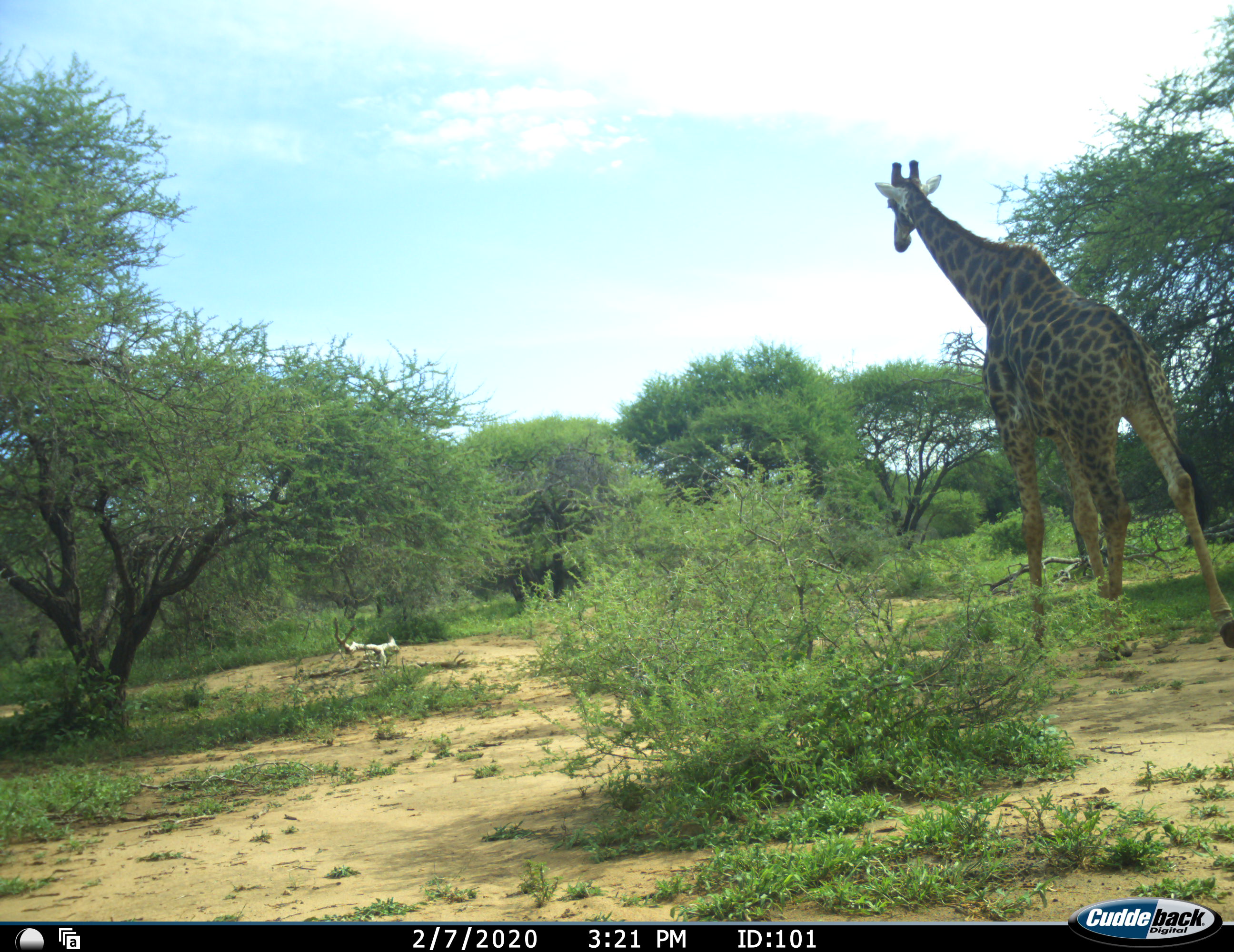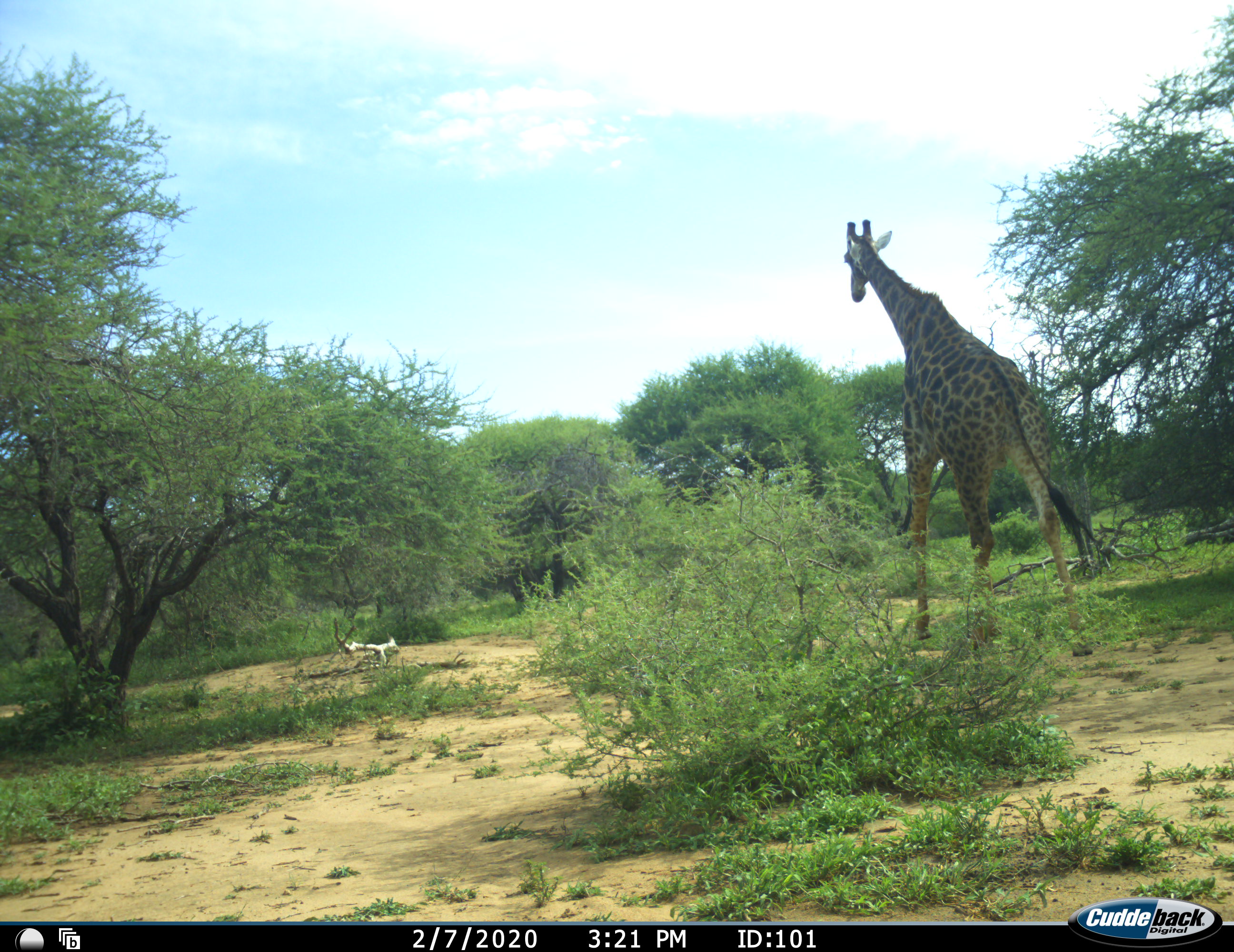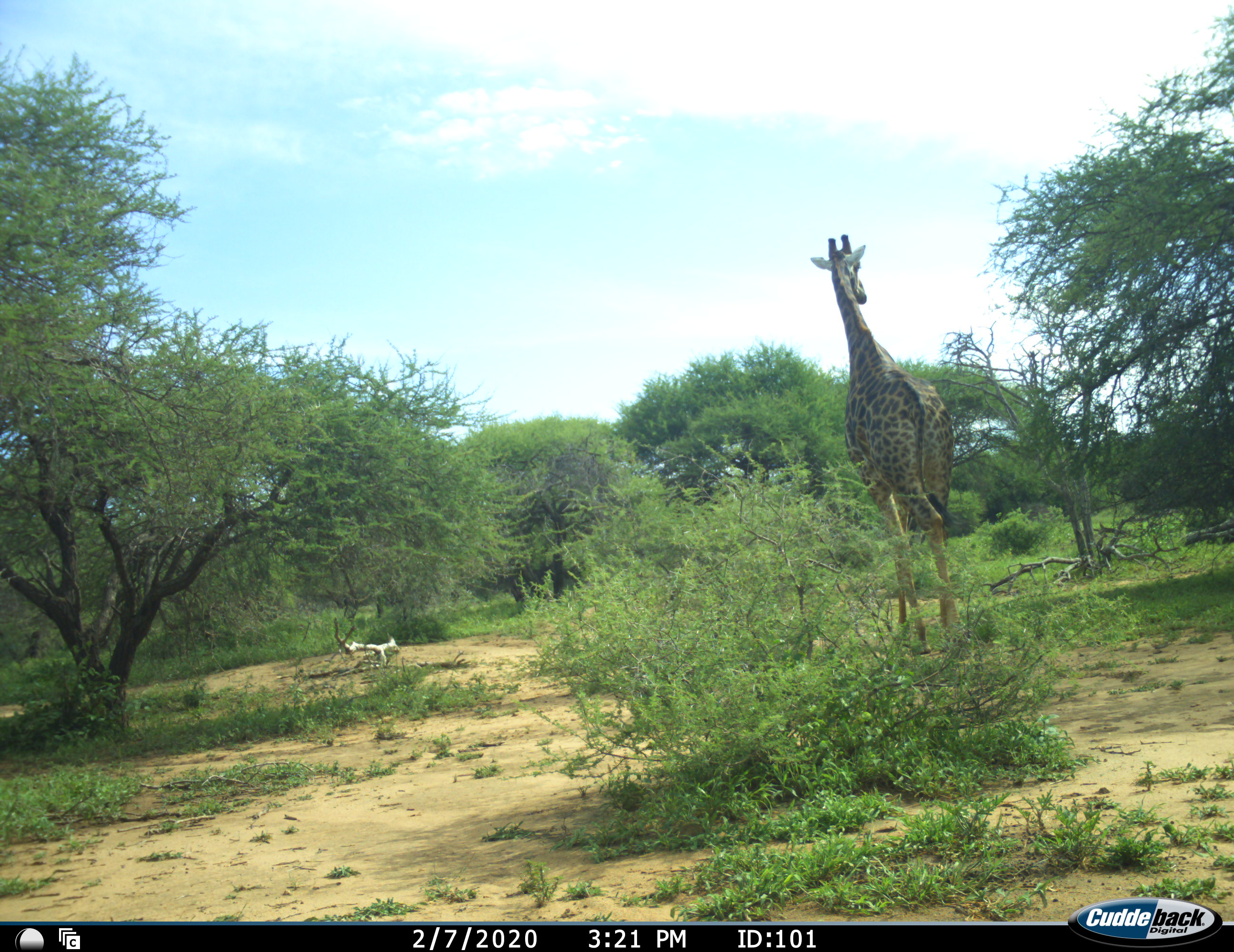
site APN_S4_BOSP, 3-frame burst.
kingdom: Animalia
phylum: Chordata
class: Mammalia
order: Artiodactyla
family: Giraffidae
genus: Giraffa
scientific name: Giraffa camelopardalis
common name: giraffe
Giraffe (Giraffa camelopardalis), count 1. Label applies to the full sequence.